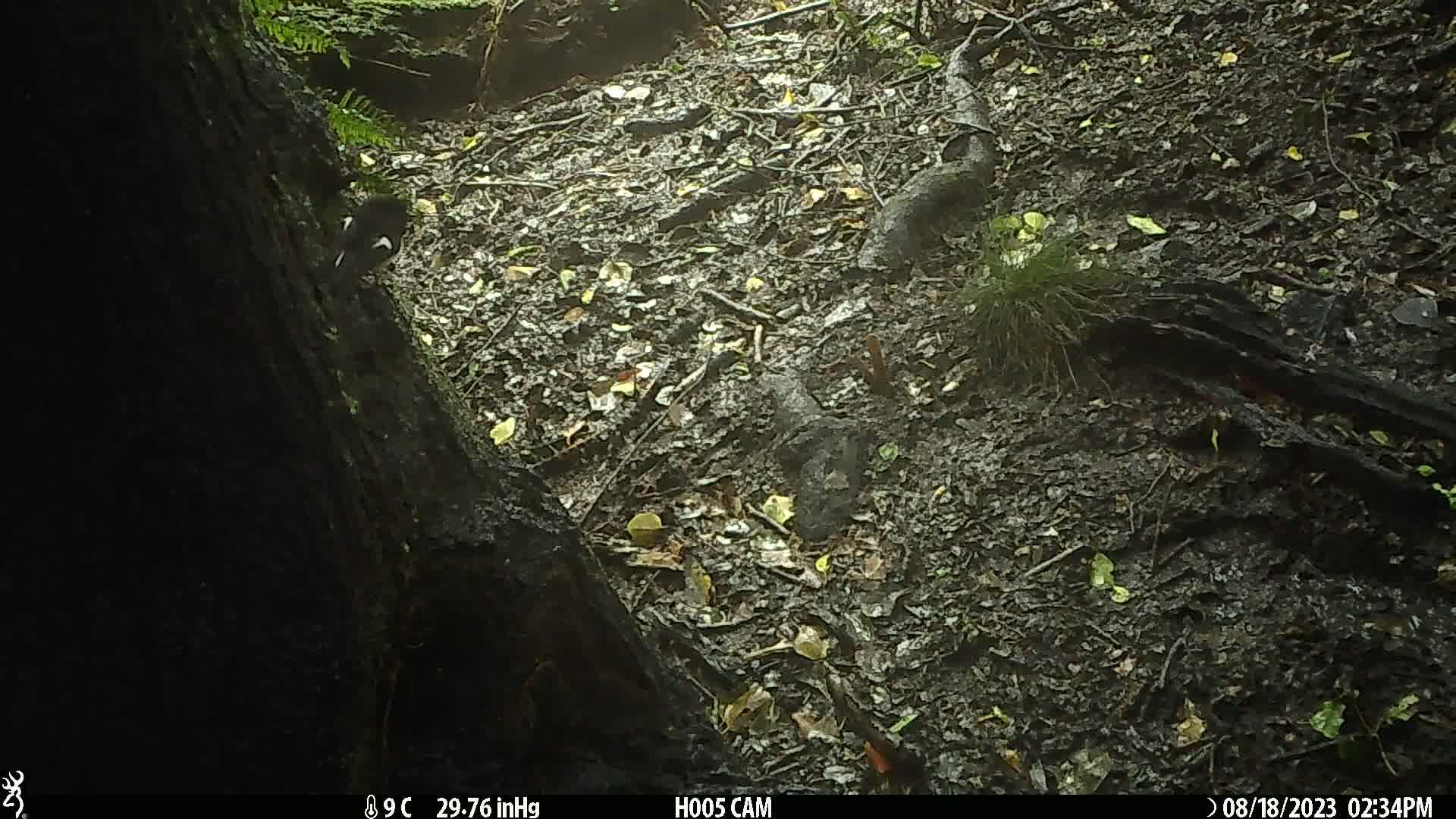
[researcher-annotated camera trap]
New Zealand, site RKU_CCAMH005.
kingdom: Animalia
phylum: Chordata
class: Aves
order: Passeriformes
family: Petroicidae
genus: Petroica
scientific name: Petroica macrocephala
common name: tomtit